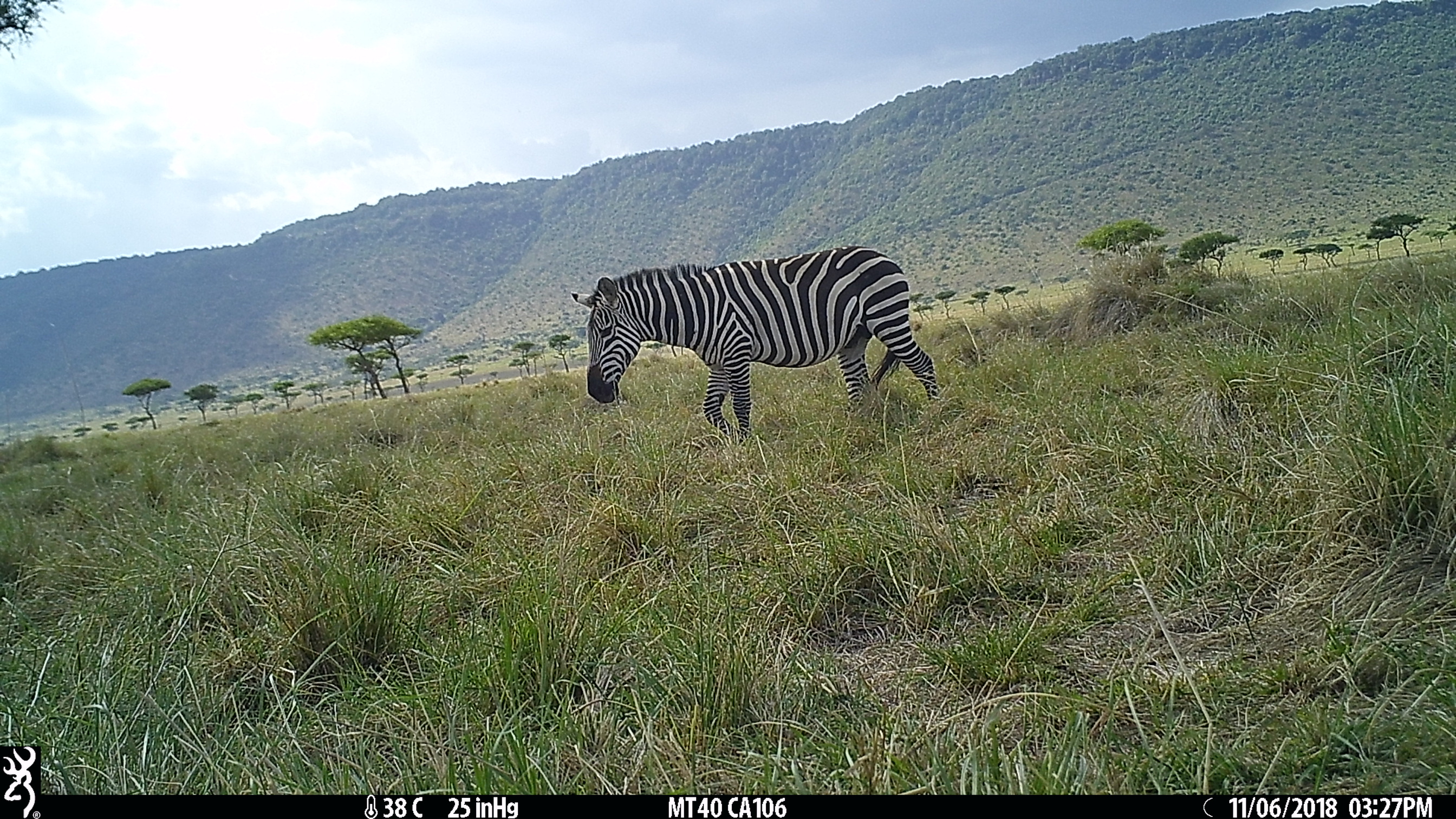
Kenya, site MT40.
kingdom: Animalia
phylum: Chordata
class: Mammalia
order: Perissodactyla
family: Equidae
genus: Equus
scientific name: Equus quagga burchellii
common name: burchell's zebra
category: zebra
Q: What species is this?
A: Zebra (burchell's zebra) (Equus quagga burchellii).